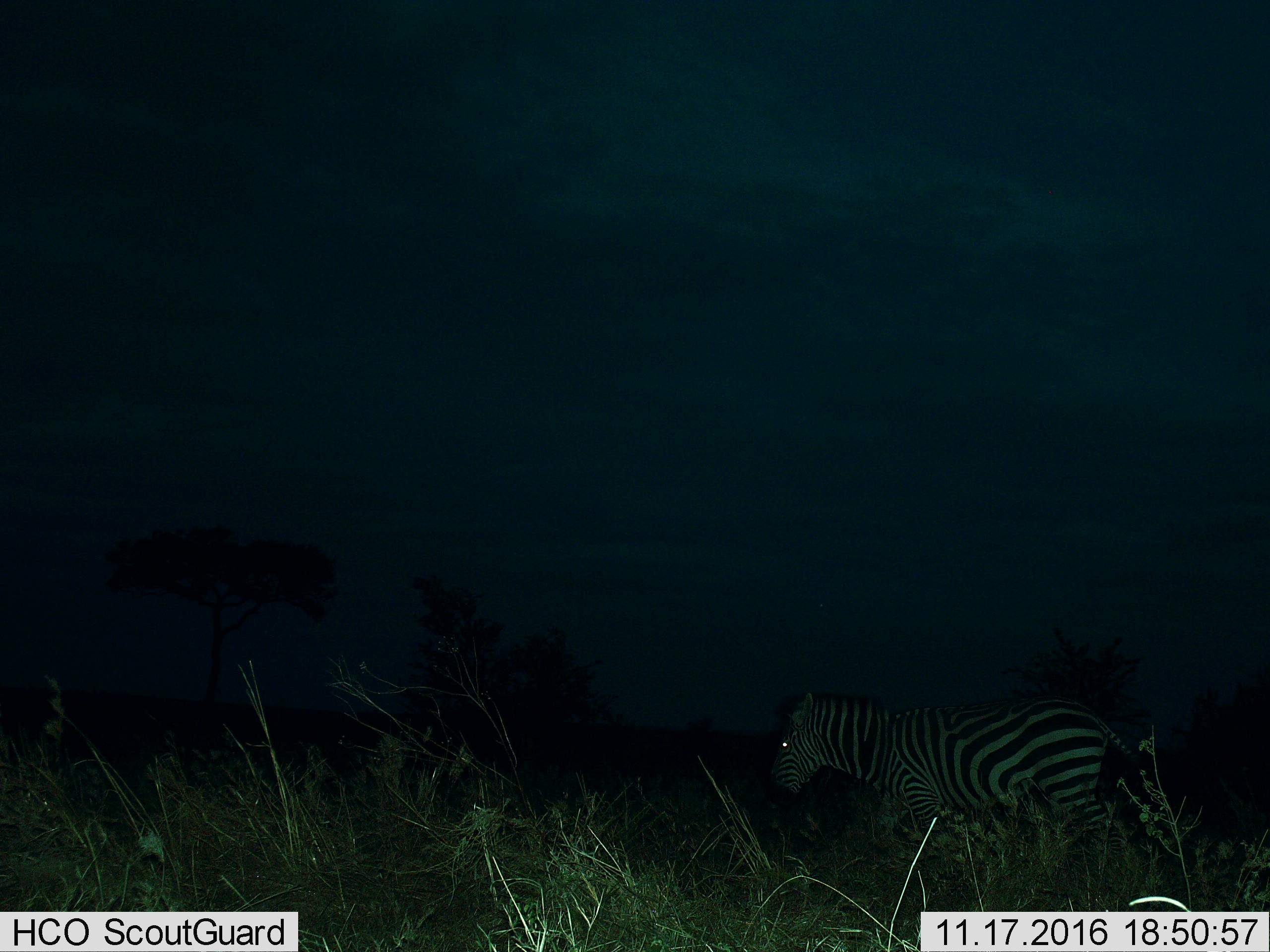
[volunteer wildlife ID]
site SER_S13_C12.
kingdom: Animalia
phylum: Chordata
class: Mammalia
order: Perissodactyla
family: Equidae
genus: Equus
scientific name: Equus quagga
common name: plains zebra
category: zebraplains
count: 1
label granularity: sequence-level